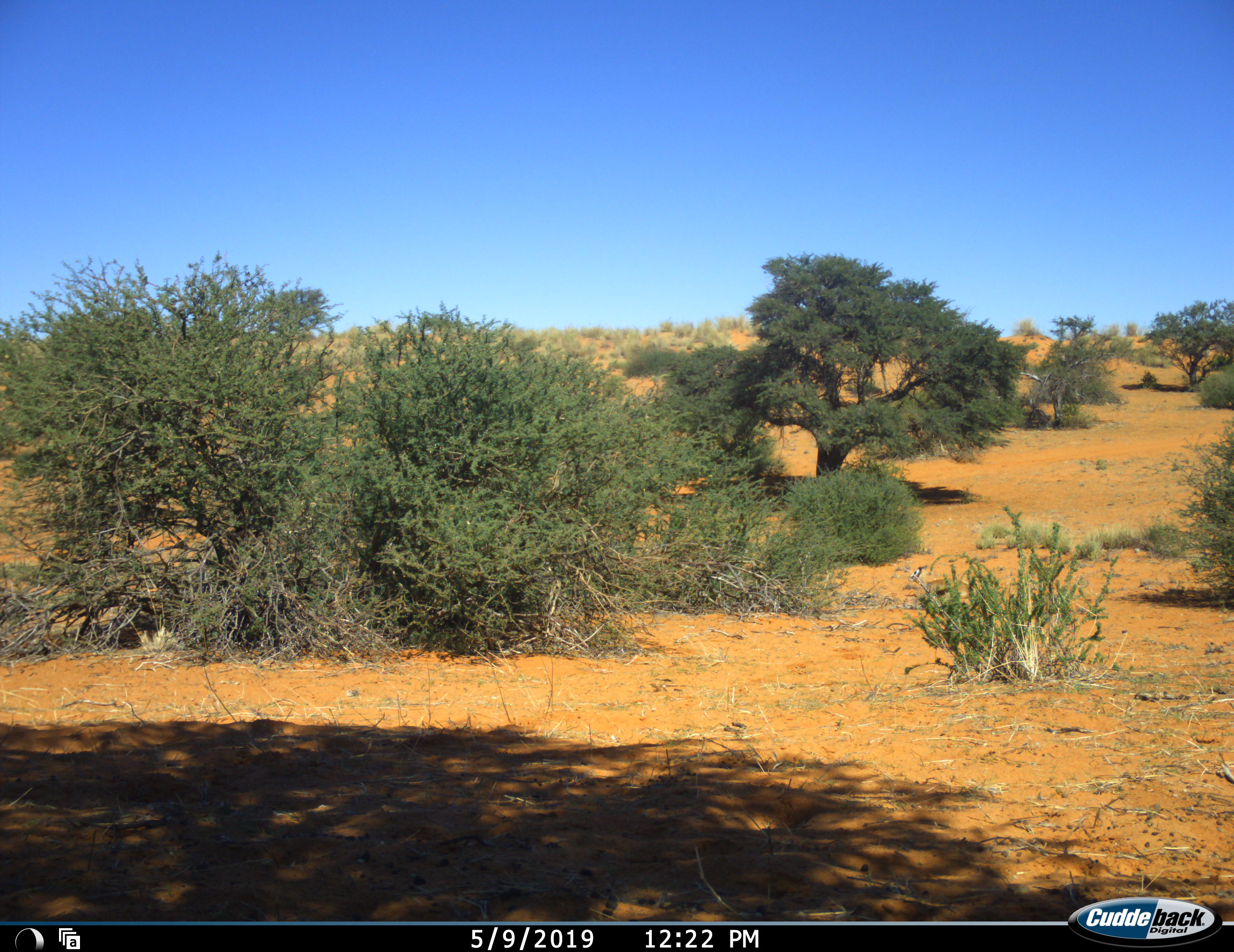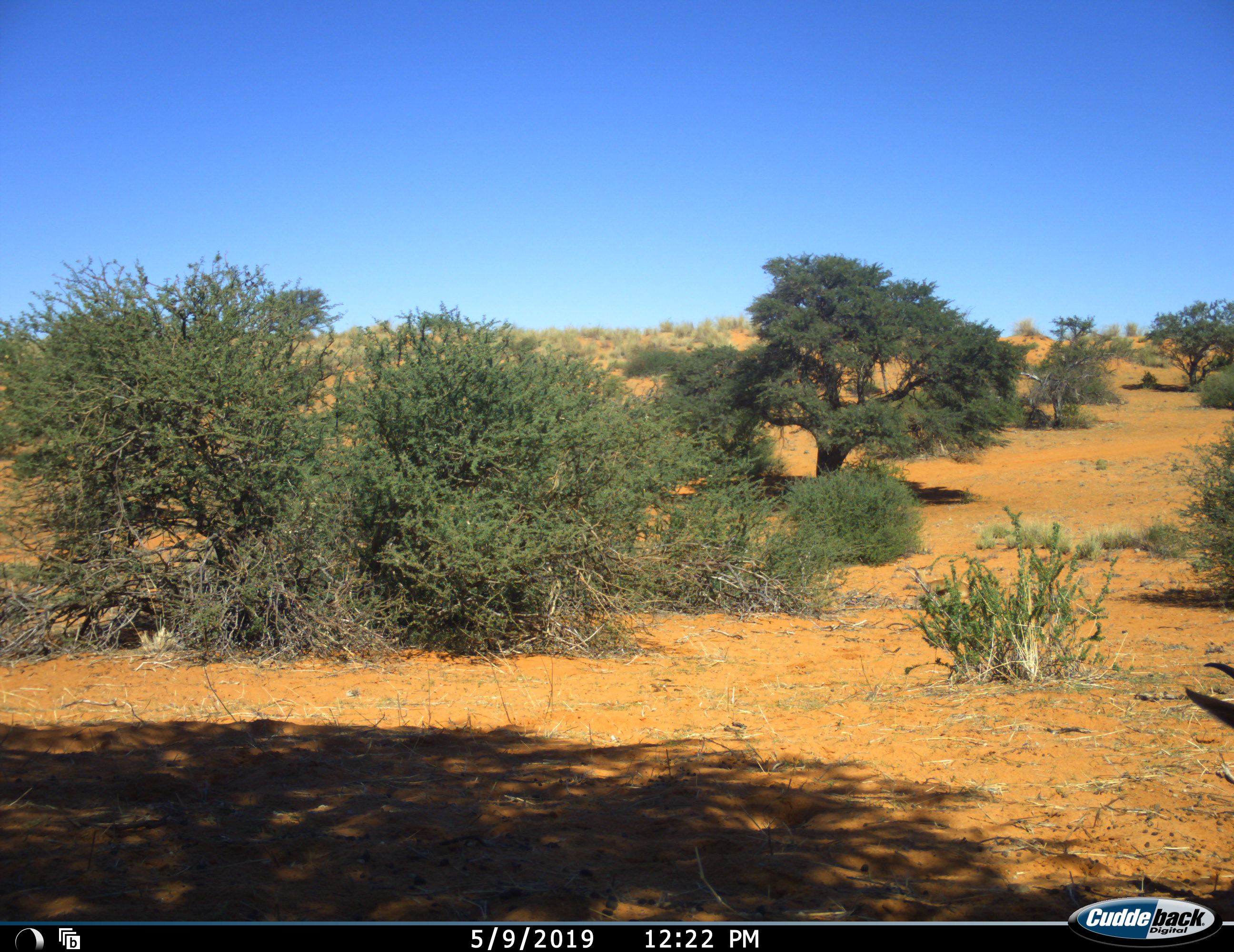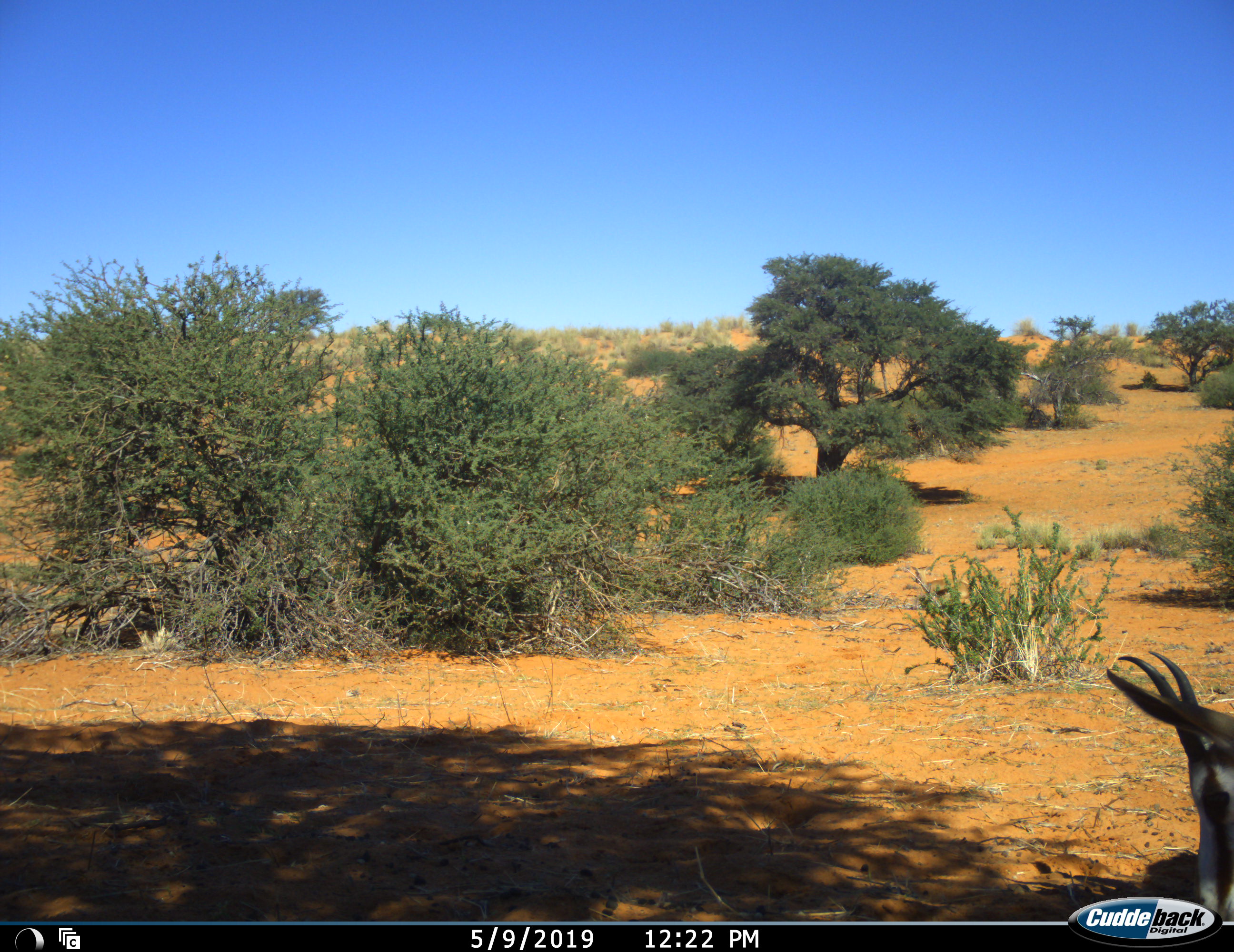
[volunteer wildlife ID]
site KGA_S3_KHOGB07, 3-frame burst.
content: unidentified animal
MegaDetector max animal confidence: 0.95